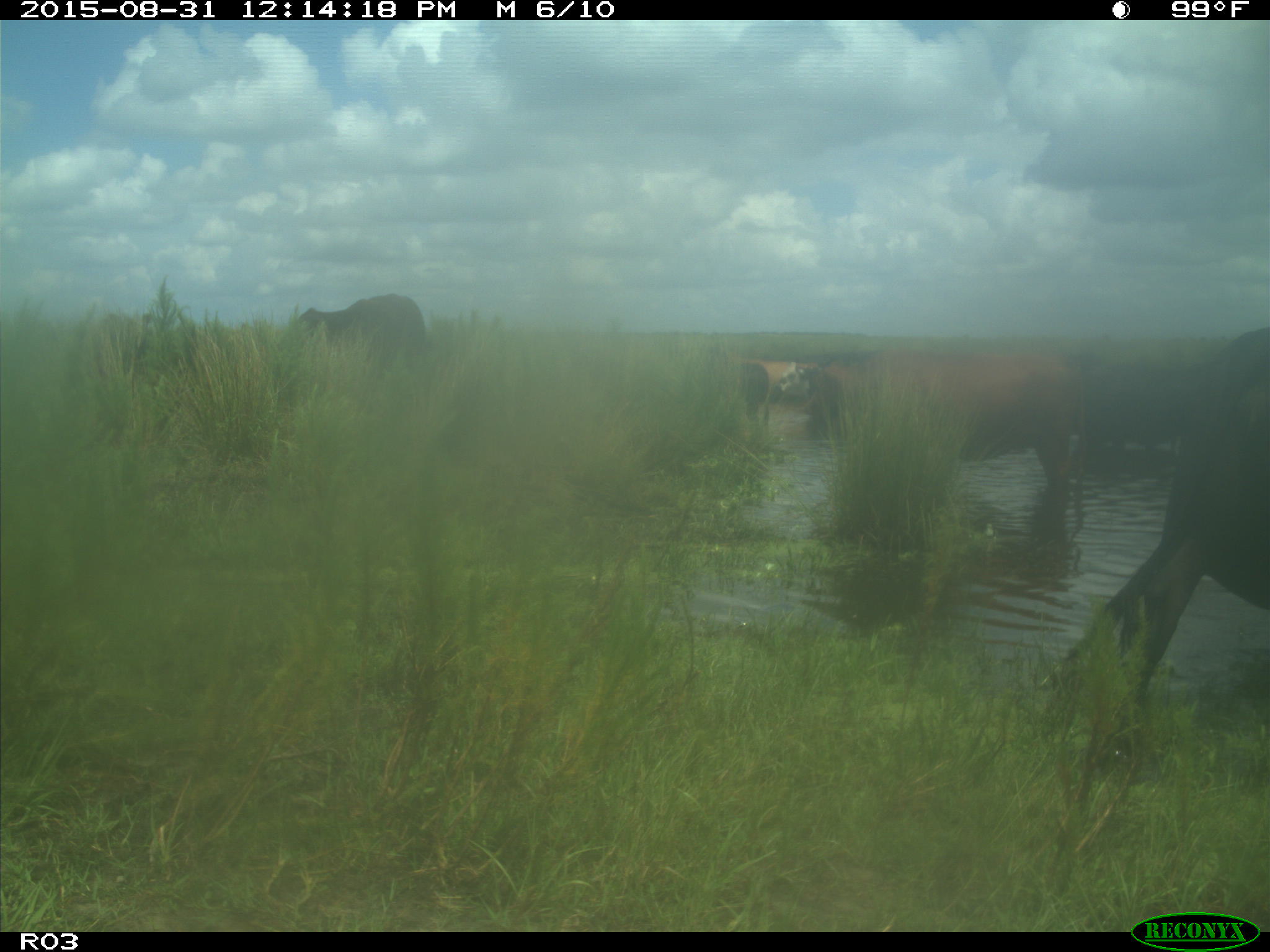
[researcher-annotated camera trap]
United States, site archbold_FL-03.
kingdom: Animalia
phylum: Chordata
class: Mammalia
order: Artiodactyla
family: Bovidae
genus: Bos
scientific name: Bos taurus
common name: domestic cow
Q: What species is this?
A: Bos taurus (domestic cow).